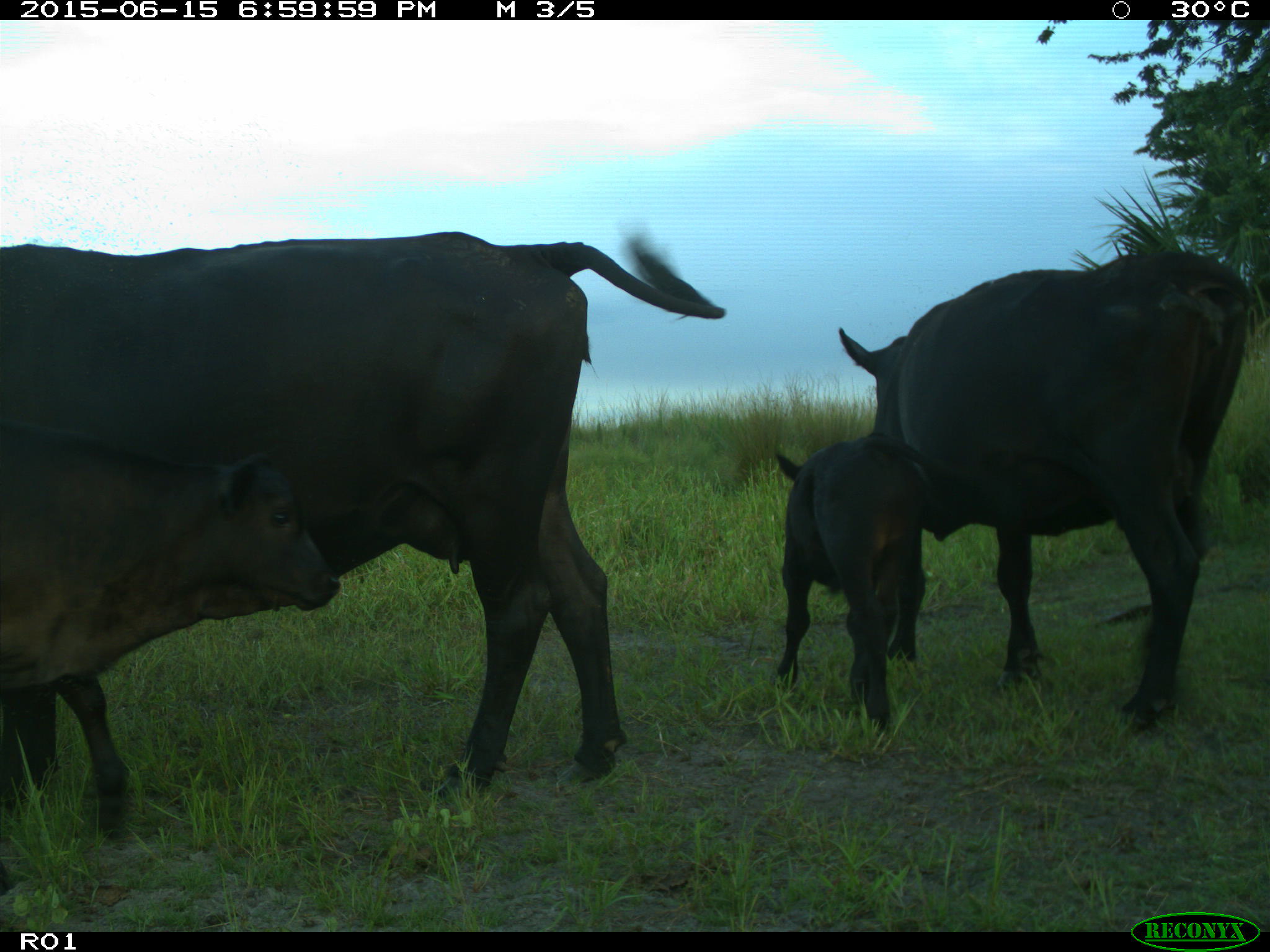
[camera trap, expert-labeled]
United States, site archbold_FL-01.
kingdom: Animalia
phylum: Chordata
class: Mammalia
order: Artiodactyla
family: Bovidae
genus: Bos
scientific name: Bos taurus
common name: domestic cow